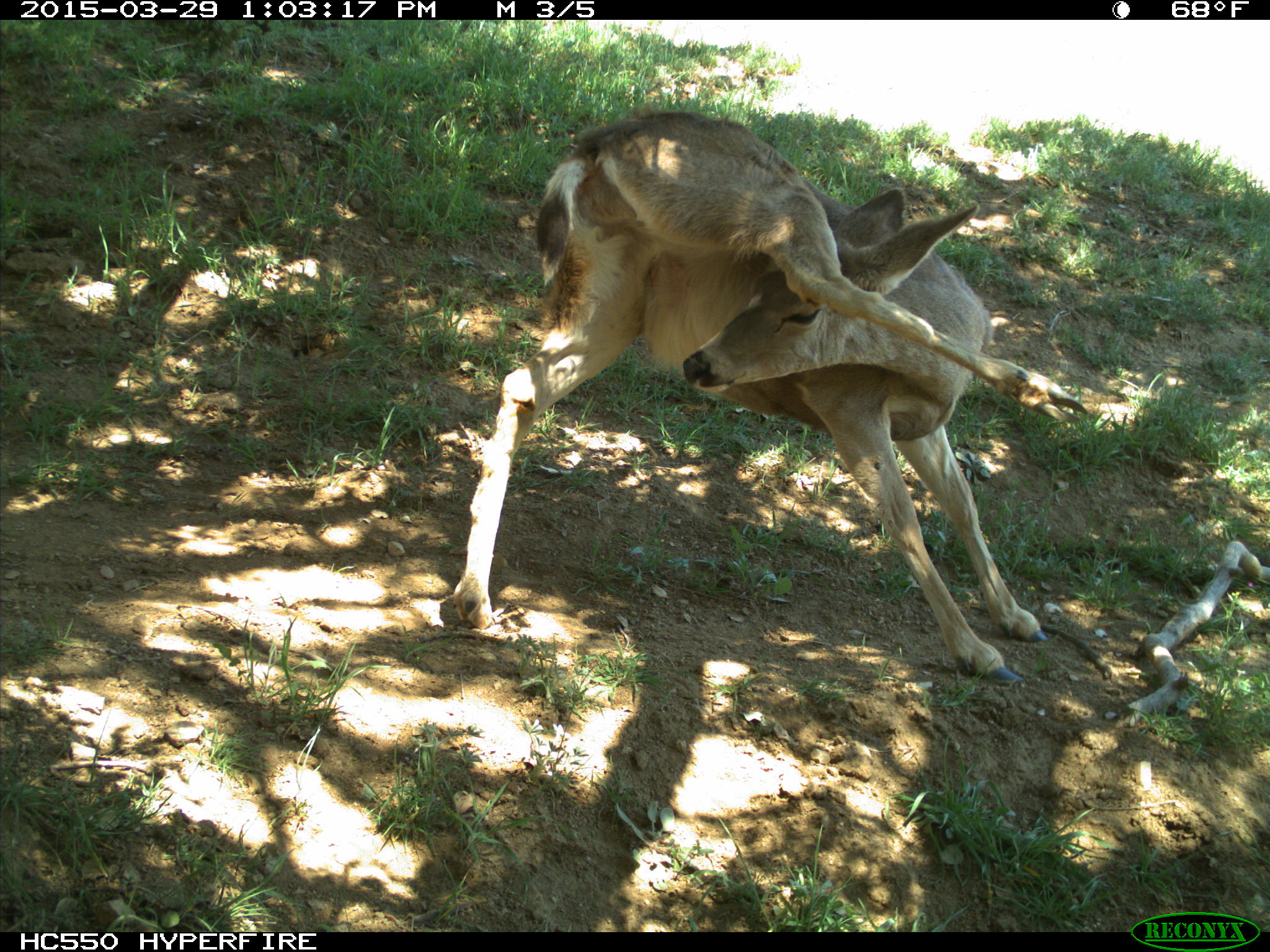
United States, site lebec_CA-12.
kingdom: Animalia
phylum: Chordata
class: Mammalia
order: Artiodactyla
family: Cervidae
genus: Odocoileus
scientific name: Odocoileus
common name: deer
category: unidentified deer